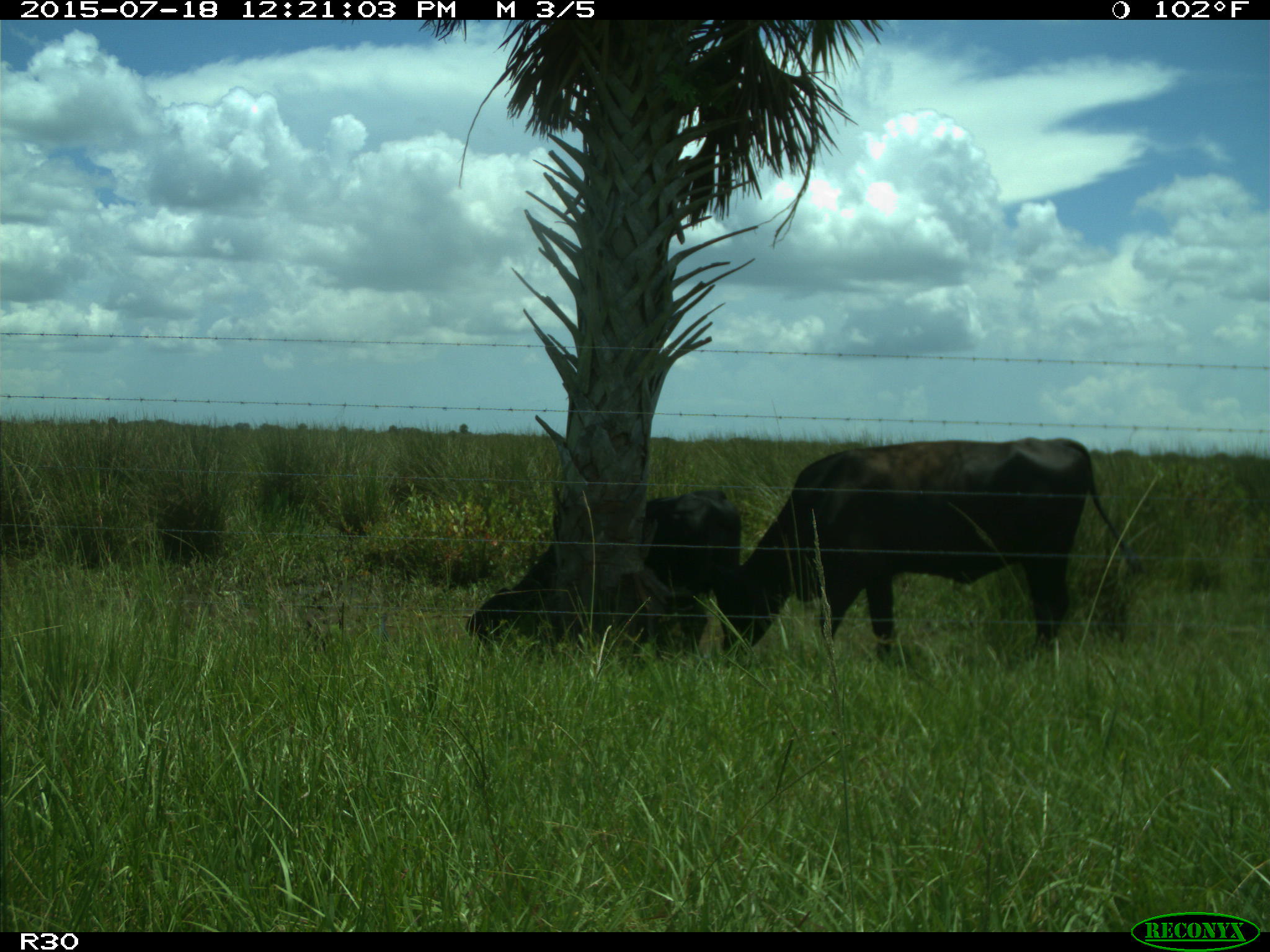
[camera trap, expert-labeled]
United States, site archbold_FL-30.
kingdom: Animalia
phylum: Chordata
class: Mammalia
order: Artiodactyla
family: Bovidae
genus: Bos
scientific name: Bos taurus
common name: domestic cow